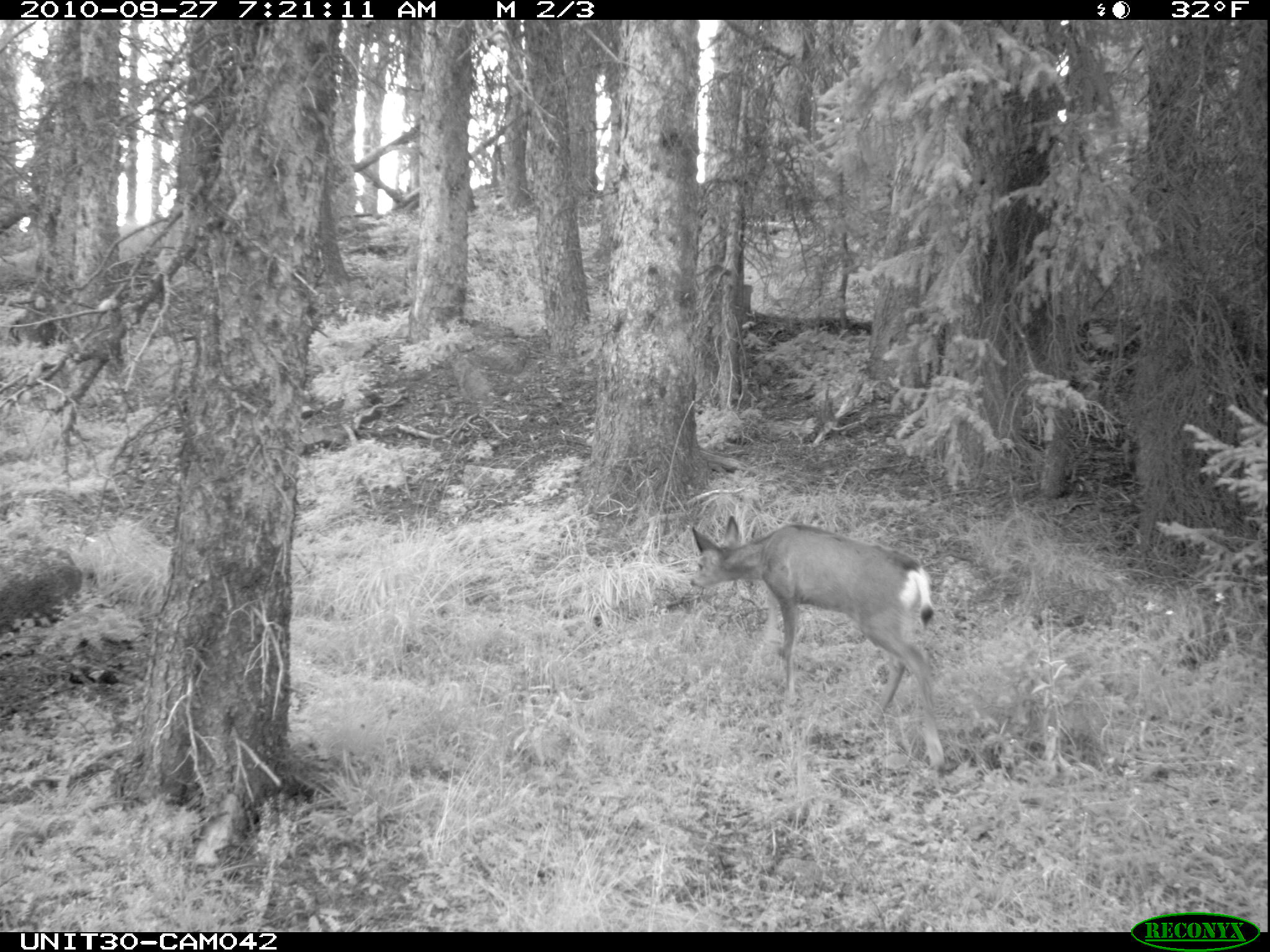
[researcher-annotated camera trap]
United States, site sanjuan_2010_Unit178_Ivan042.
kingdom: Animalia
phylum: Chordata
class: Mammalia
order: Artiodactyla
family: Cervidae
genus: Odocoileus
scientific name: Odocoileus hemionus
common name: mule deer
Odocoileus hemionus (mule deer).